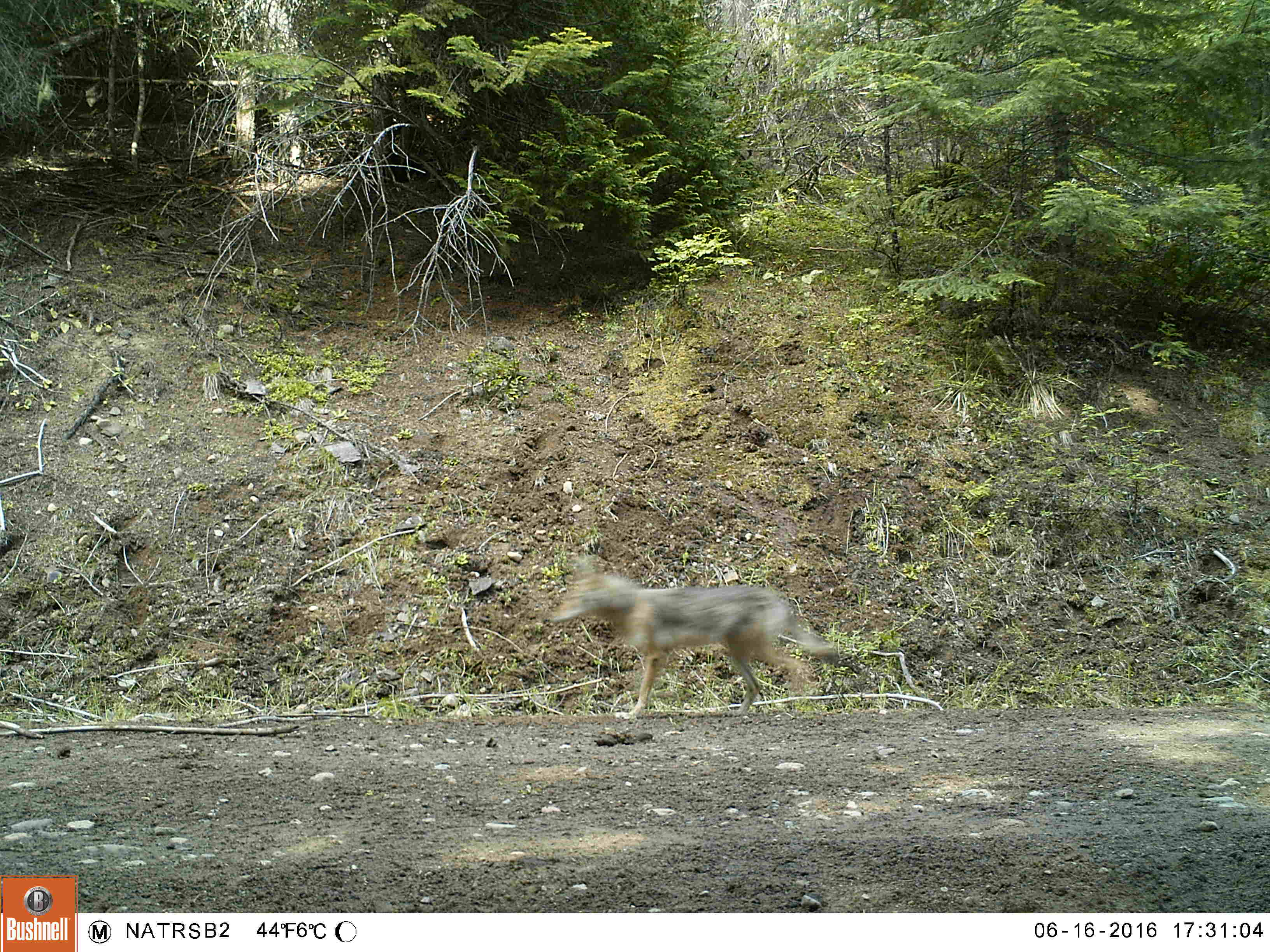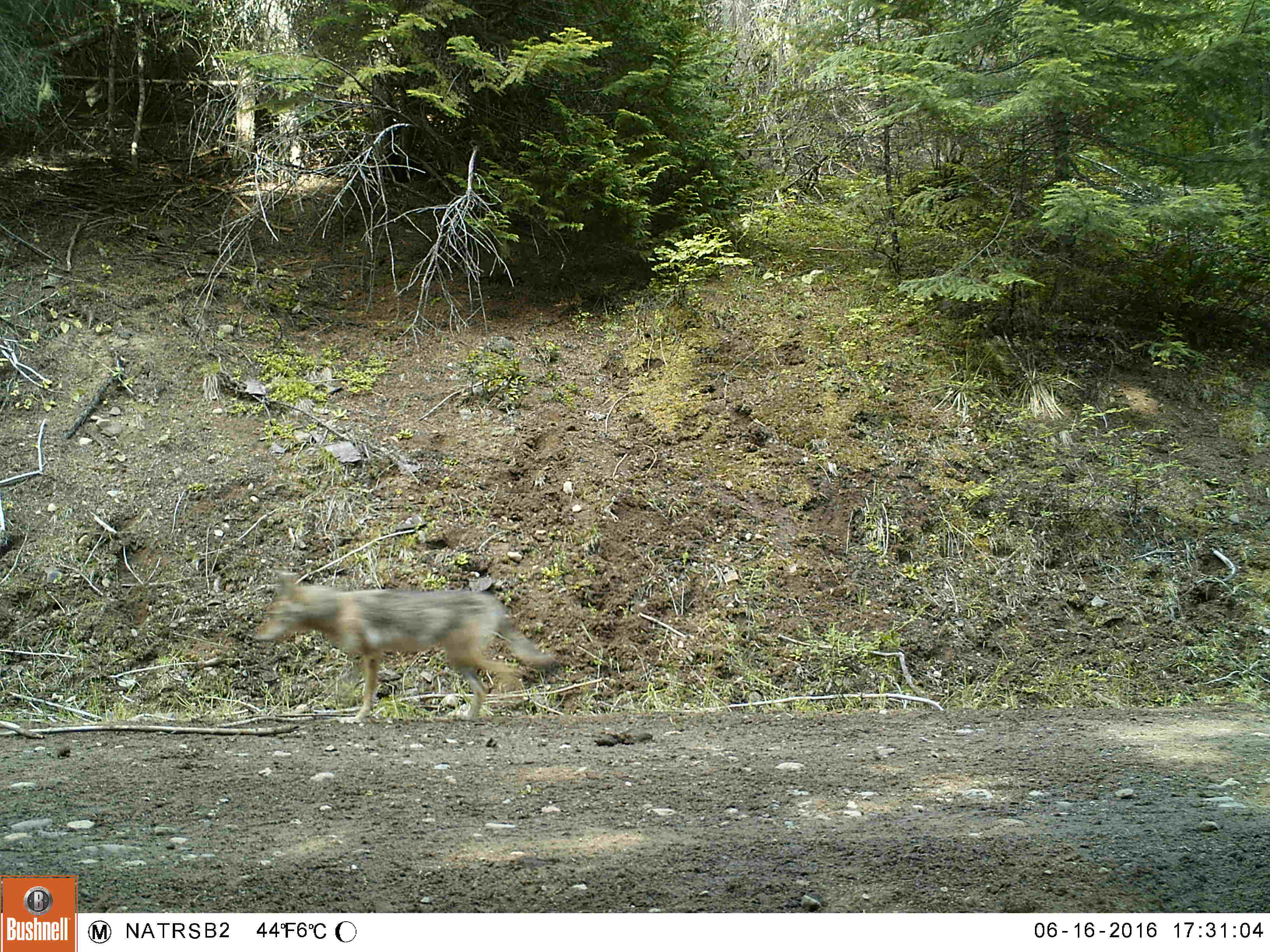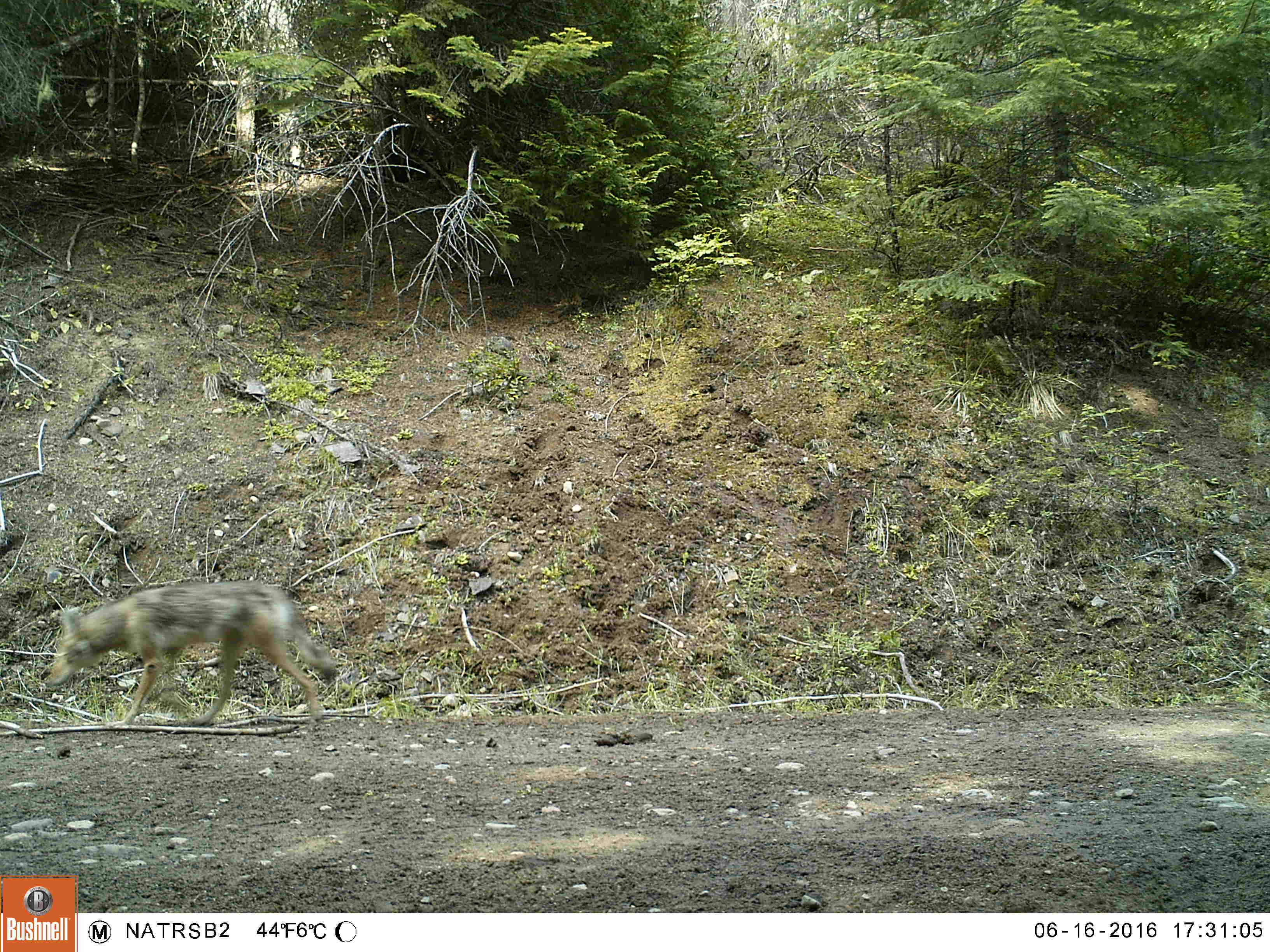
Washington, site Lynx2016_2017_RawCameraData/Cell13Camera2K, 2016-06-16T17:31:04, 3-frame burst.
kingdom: Animalia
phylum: Chordata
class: Mammalia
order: Carnivora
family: Canidae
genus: Canis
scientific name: Canis latrans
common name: coyote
Canis latrans (coyote). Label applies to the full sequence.